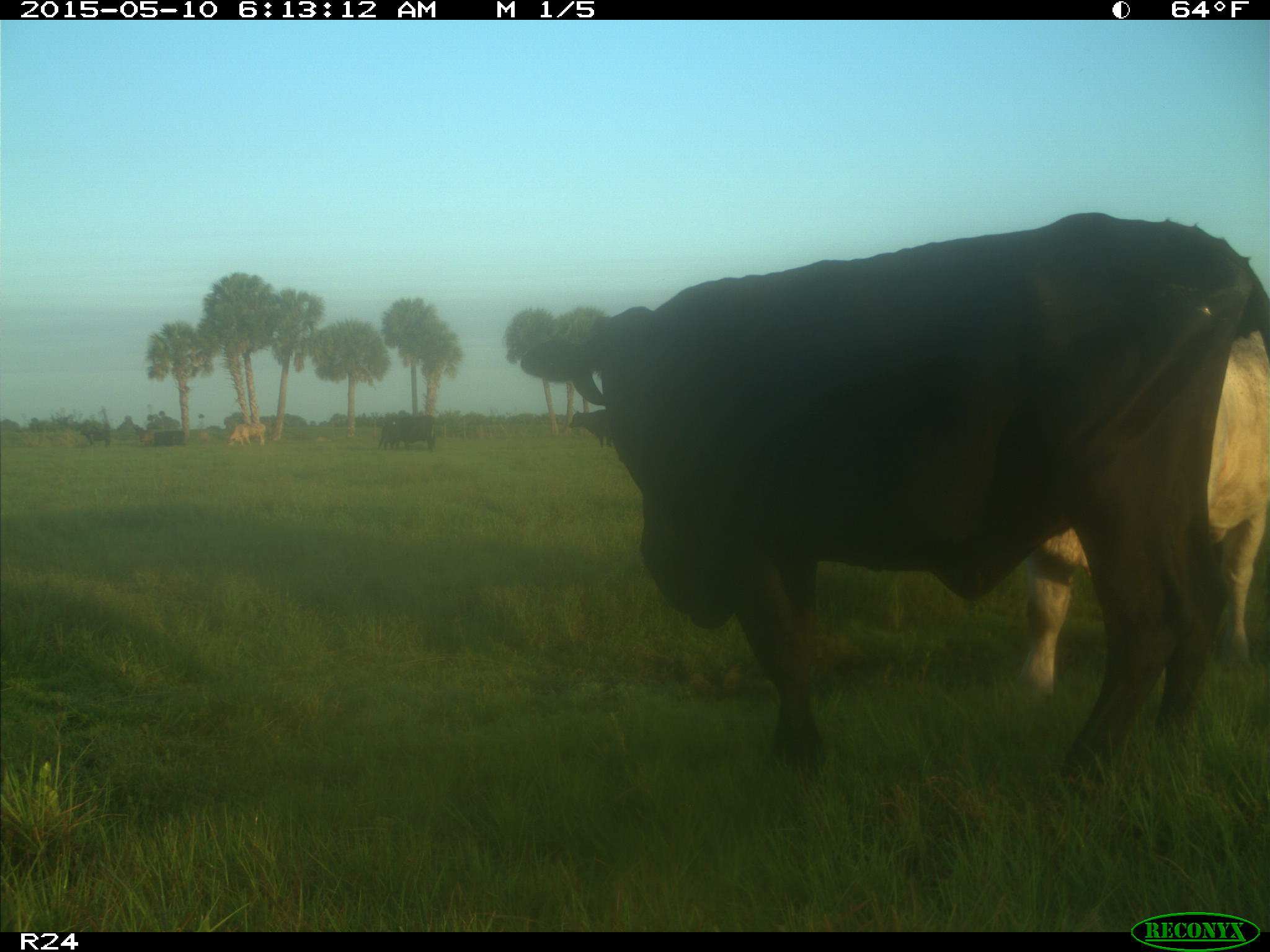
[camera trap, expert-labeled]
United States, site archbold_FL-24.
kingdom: Animalia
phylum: Chordata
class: Mammalia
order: Artiodactyla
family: Bovidae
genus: Bos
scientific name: Bos taurus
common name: domestic cow